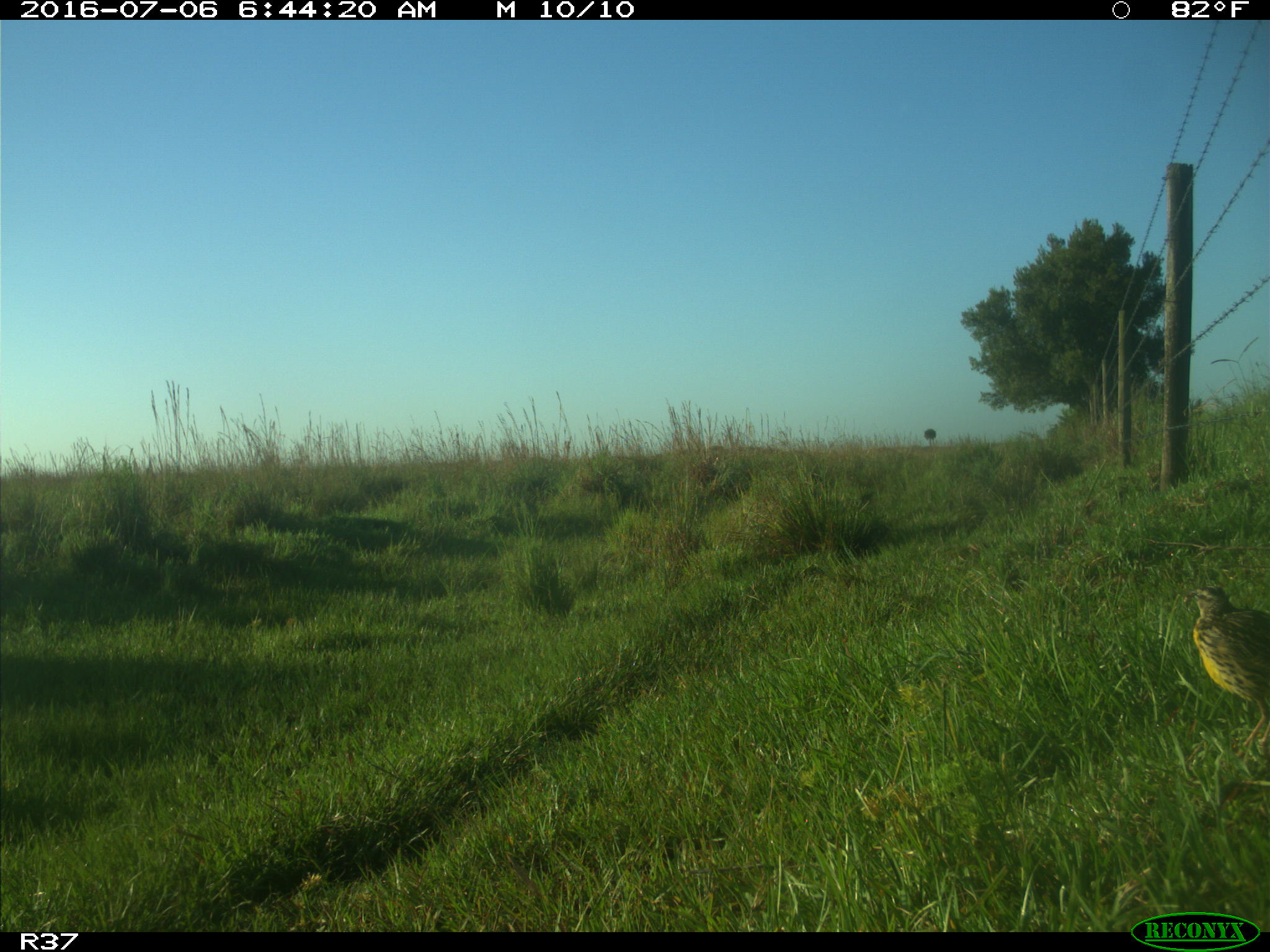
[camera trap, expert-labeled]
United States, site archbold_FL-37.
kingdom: Animalia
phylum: Chordata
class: Aves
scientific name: Aves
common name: birds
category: unidentified bird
Unidentified bird (birds) (Aves).